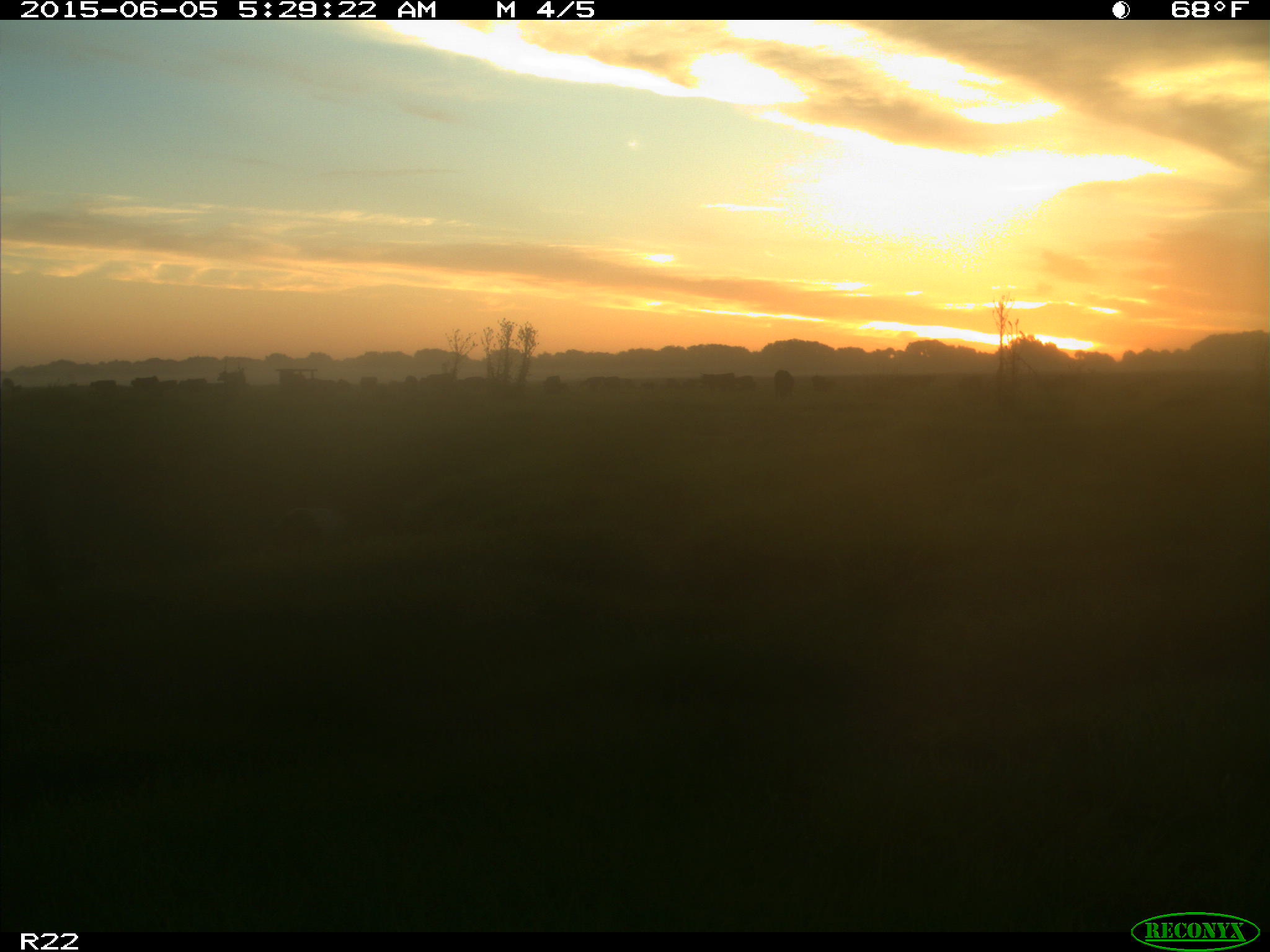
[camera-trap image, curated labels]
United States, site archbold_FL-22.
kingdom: Animalia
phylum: Chordata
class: Mammalia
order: Artiodactyla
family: Bovidae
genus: Bos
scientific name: Bos taurus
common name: domestic cow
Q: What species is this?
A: Bos taurus (domestic cow).